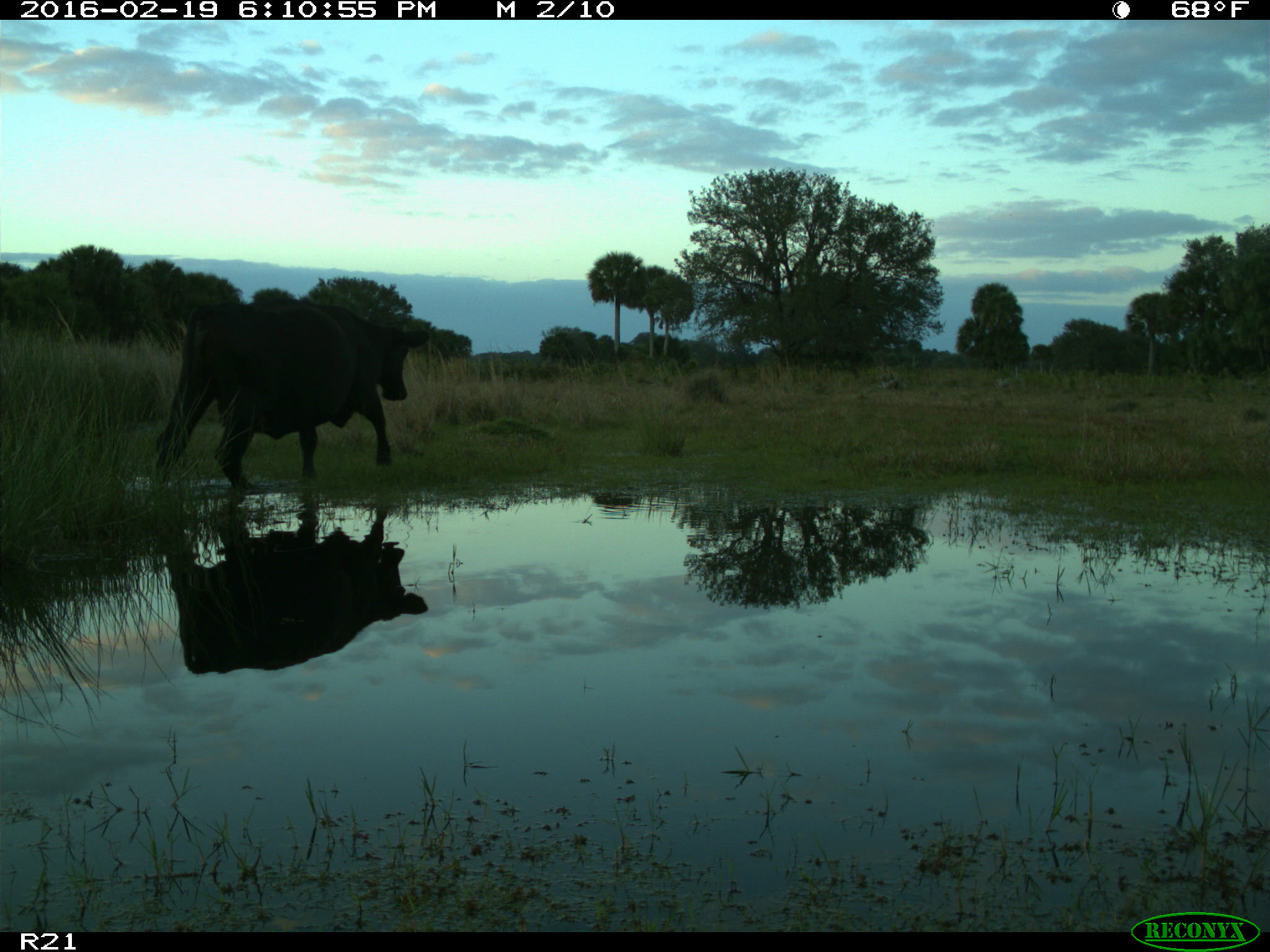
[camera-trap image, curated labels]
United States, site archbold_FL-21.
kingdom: Animalia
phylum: Chordata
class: Mammalia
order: Artiodactyla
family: Bovidae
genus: Bos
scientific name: Bos taurus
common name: domestic cow